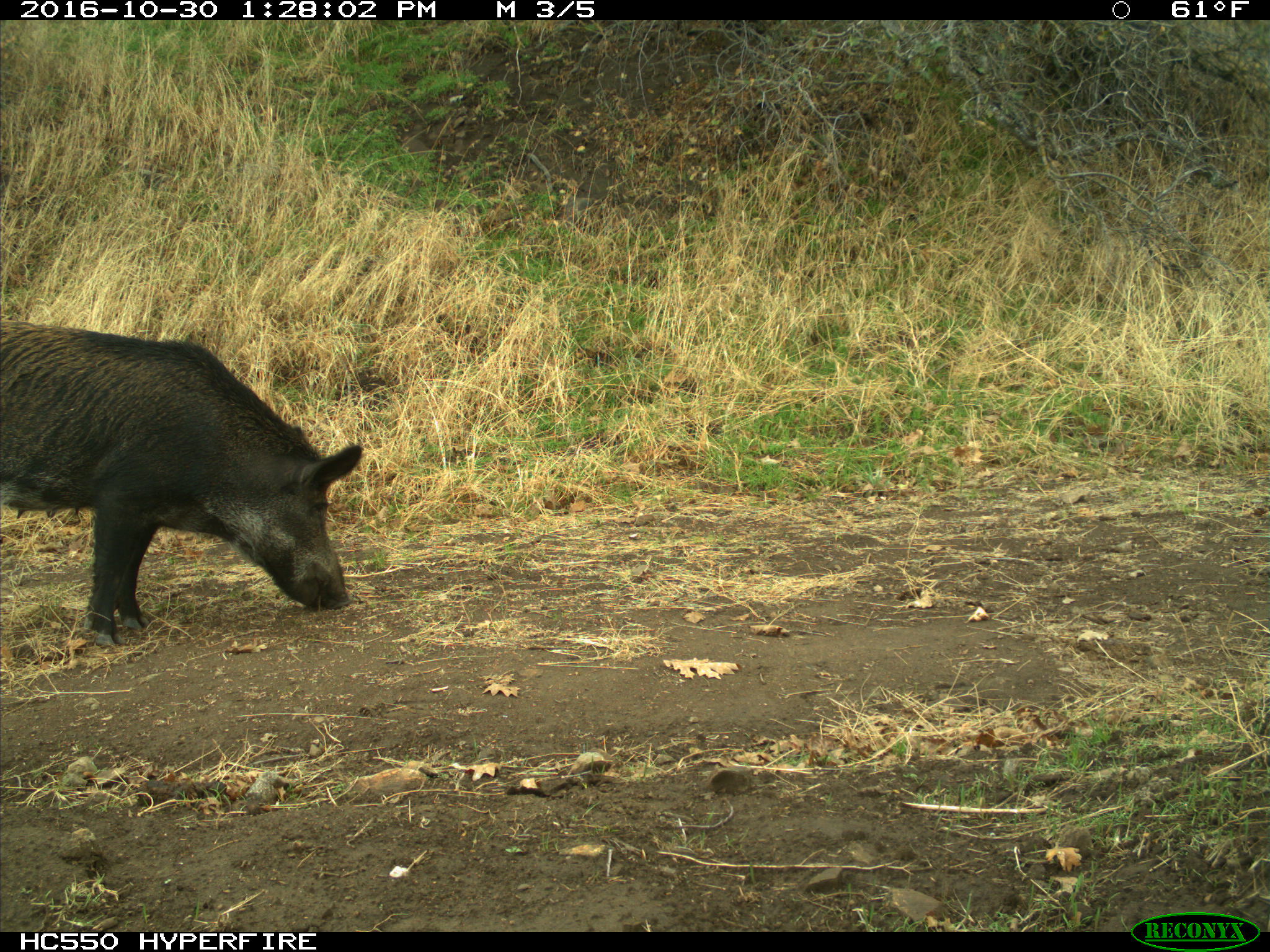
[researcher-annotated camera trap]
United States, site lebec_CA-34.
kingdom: Animalia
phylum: Chordata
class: Mammalia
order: Artiodactyla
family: Suidae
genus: Sus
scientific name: Sus scrofa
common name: wild boar